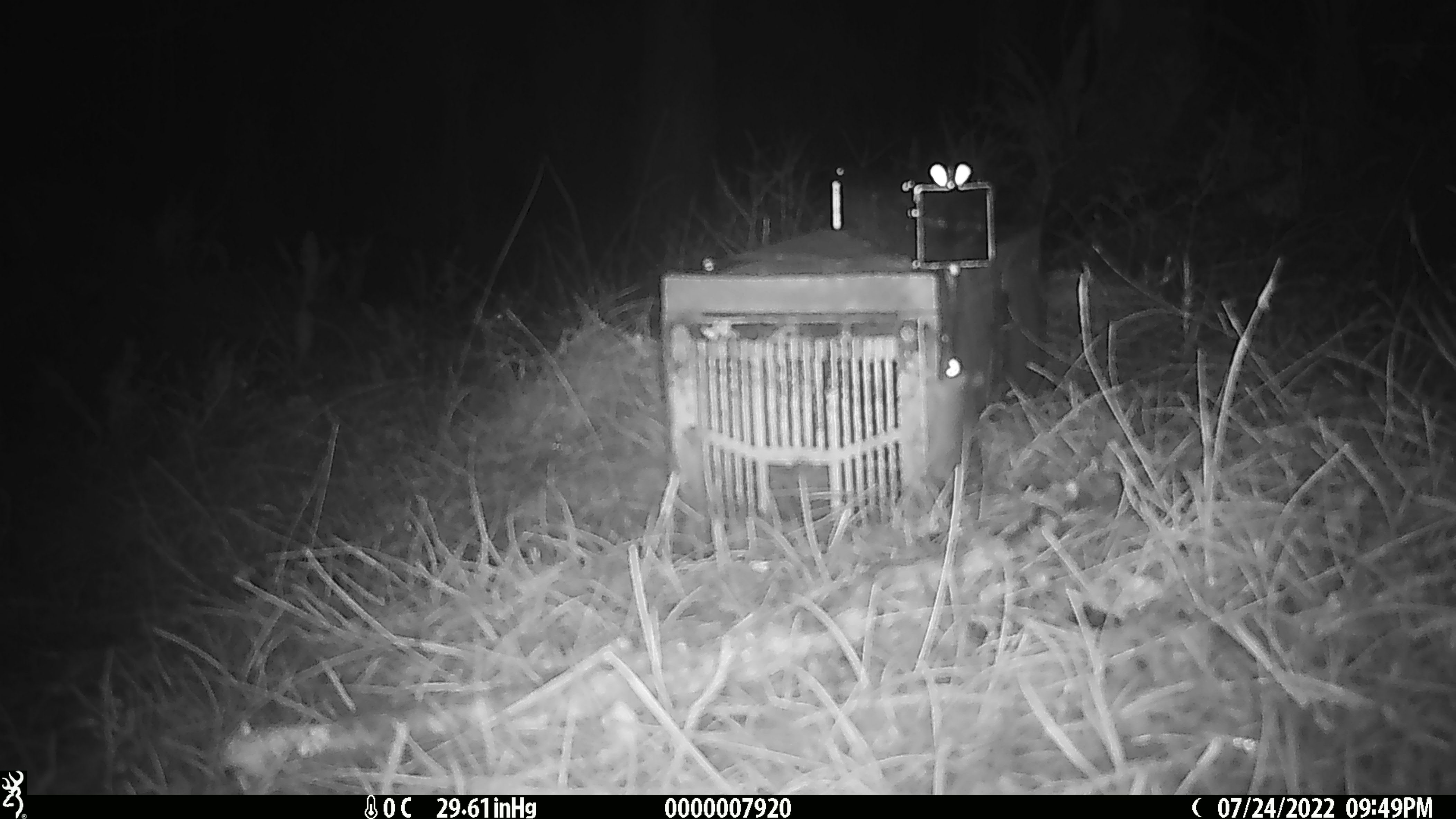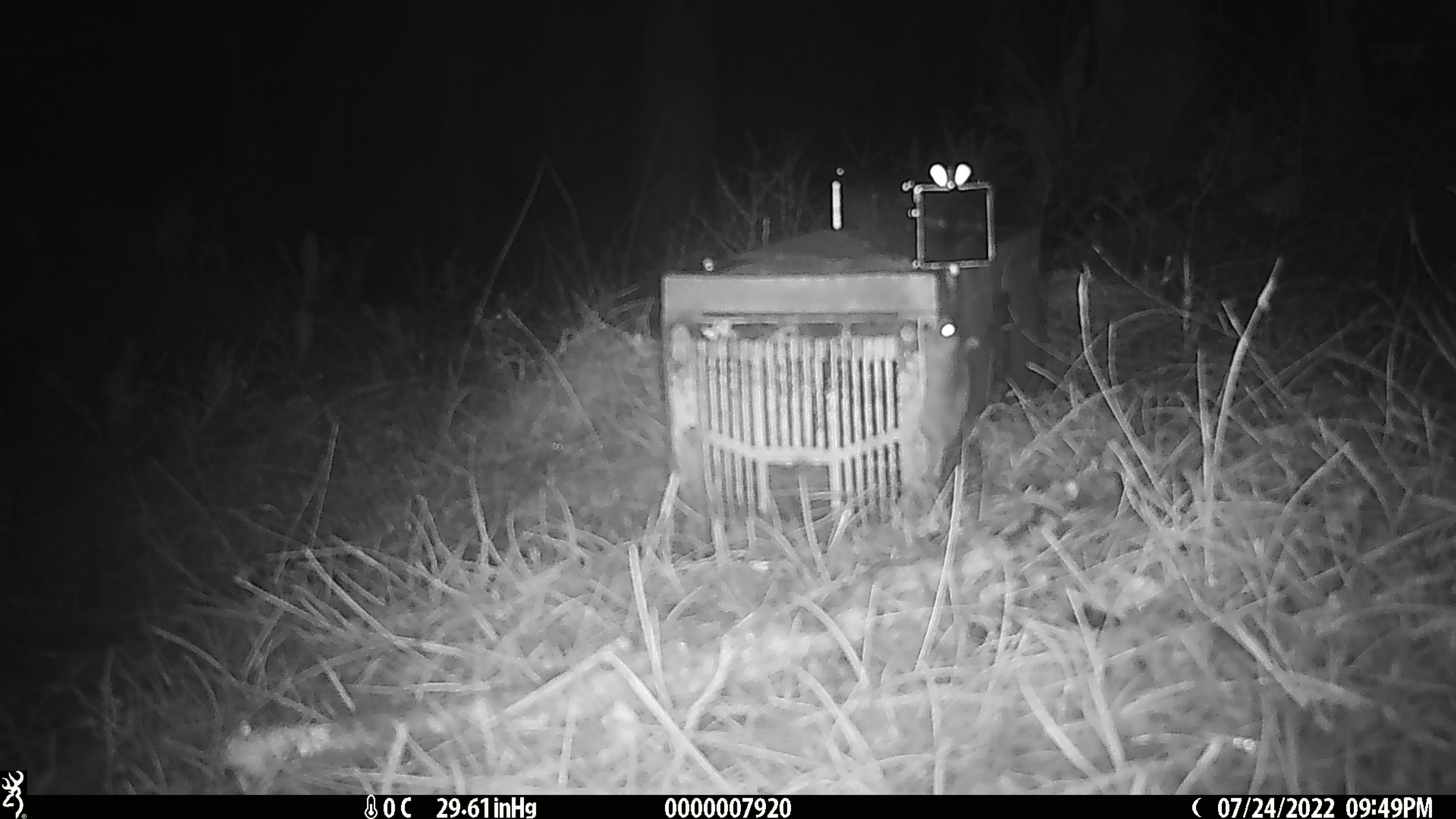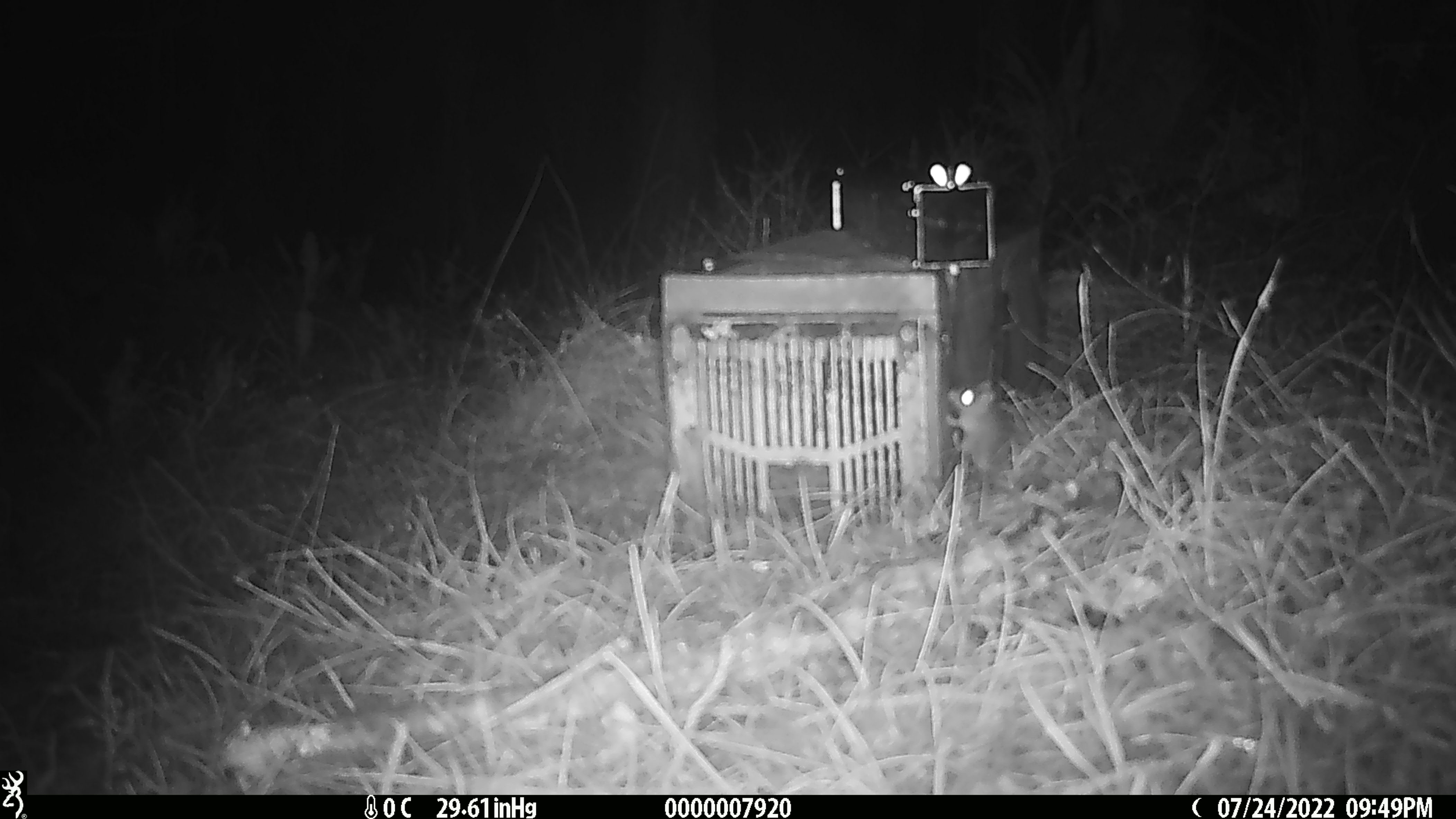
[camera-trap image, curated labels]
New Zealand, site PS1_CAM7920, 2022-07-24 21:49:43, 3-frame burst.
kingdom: Animalia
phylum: Chordata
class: Mammalia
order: Rodentia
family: Muridae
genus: Mus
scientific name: Mus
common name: mouse